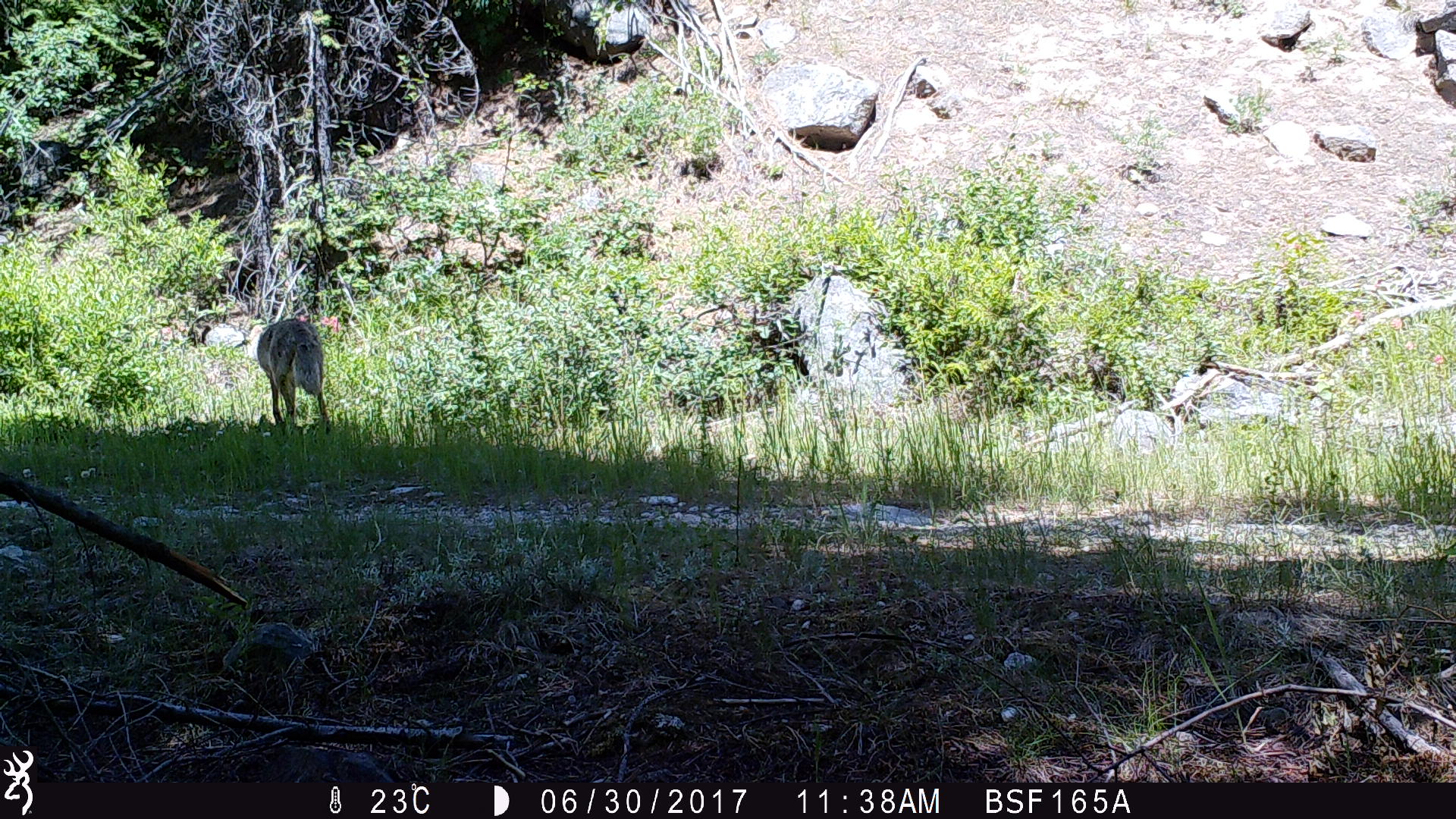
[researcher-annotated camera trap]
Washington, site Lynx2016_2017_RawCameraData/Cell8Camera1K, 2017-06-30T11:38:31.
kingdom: Animalia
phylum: Chordata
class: Mammalia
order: Carnivora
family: Canidae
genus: Canis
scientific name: Canis latrans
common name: coyote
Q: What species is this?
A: Canis latrans (coyote).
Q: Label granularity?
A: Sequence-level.